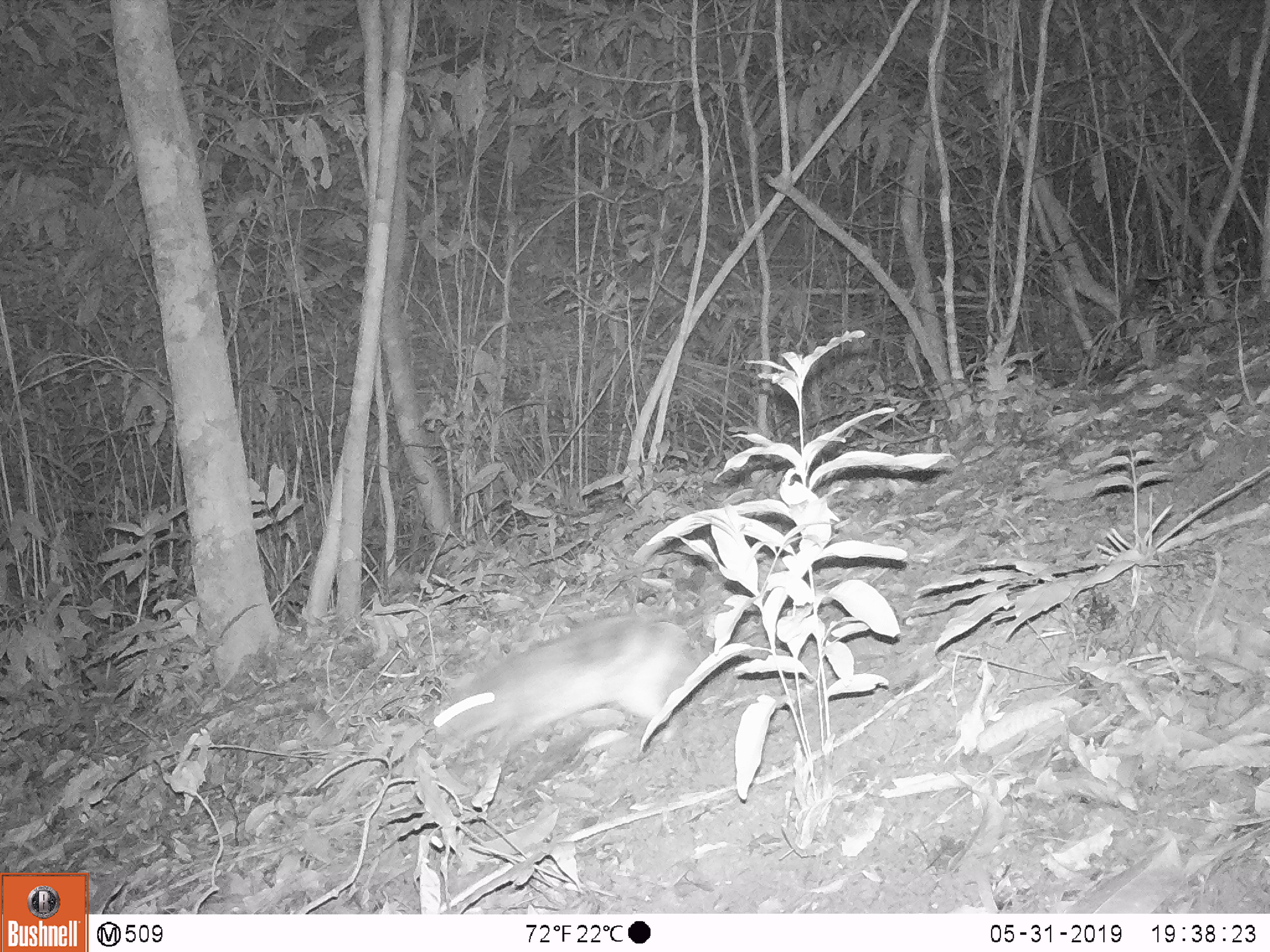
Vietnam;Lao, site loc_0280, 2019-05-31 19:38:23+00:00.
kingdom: Animalia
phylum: Chordata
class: Mammalia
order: Carnivora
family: Mustelidae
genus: Melogale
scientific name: Melogale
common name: ferret badger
Ferret badger (Melogale). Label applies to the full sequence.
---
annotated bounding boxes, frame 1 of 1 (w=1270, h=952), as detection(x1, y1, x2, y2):
ferret badger: detection(428, 609, 701, 760)